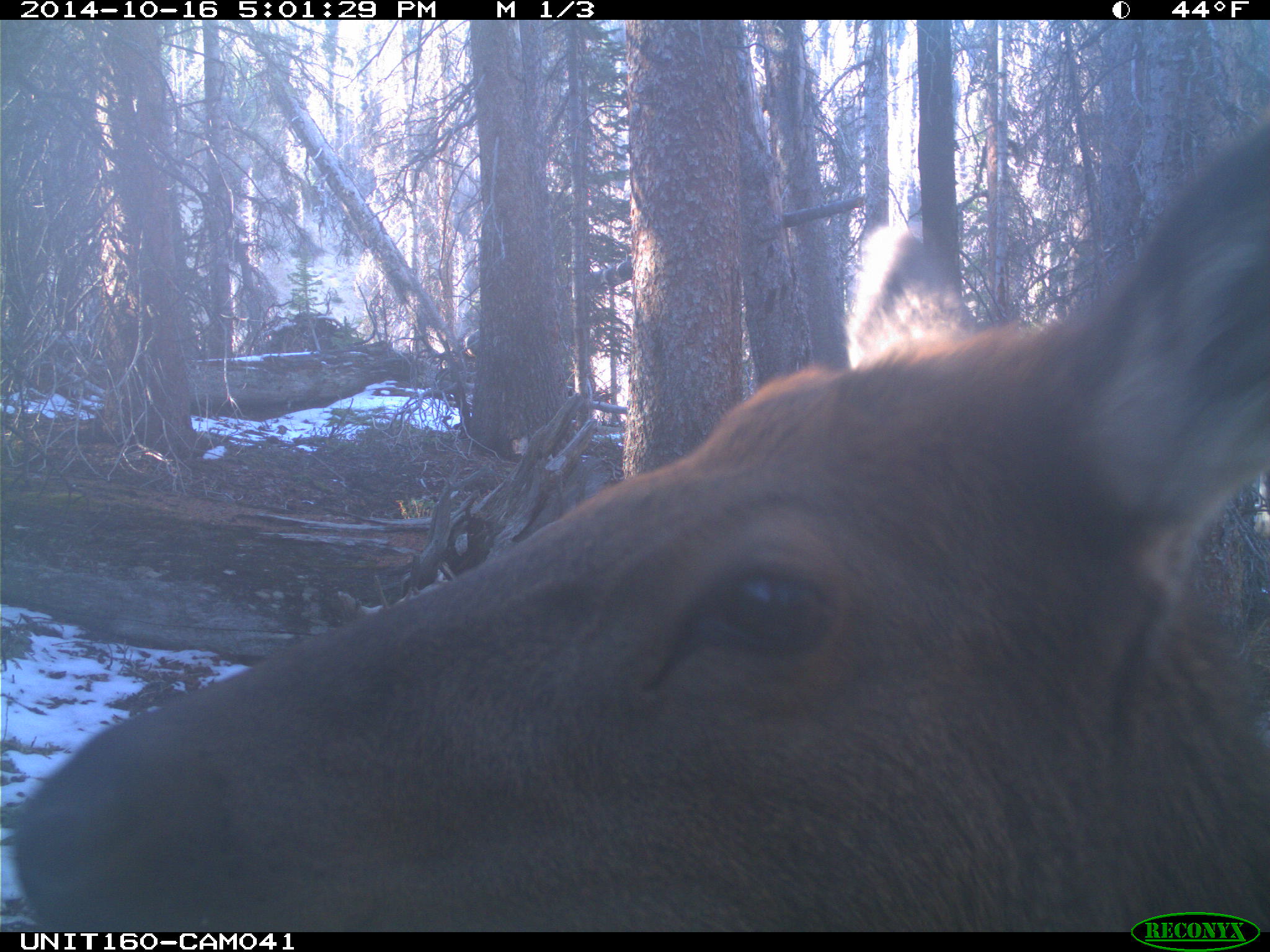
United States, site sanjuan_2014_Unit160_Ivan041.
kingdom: Animalia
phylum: Chordata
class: Mammalia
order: Artiodactyla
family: Cervidae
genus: Cervus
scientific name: Cervus elaphus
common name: red deer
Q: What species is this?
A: Cervus elaphus (red deer).